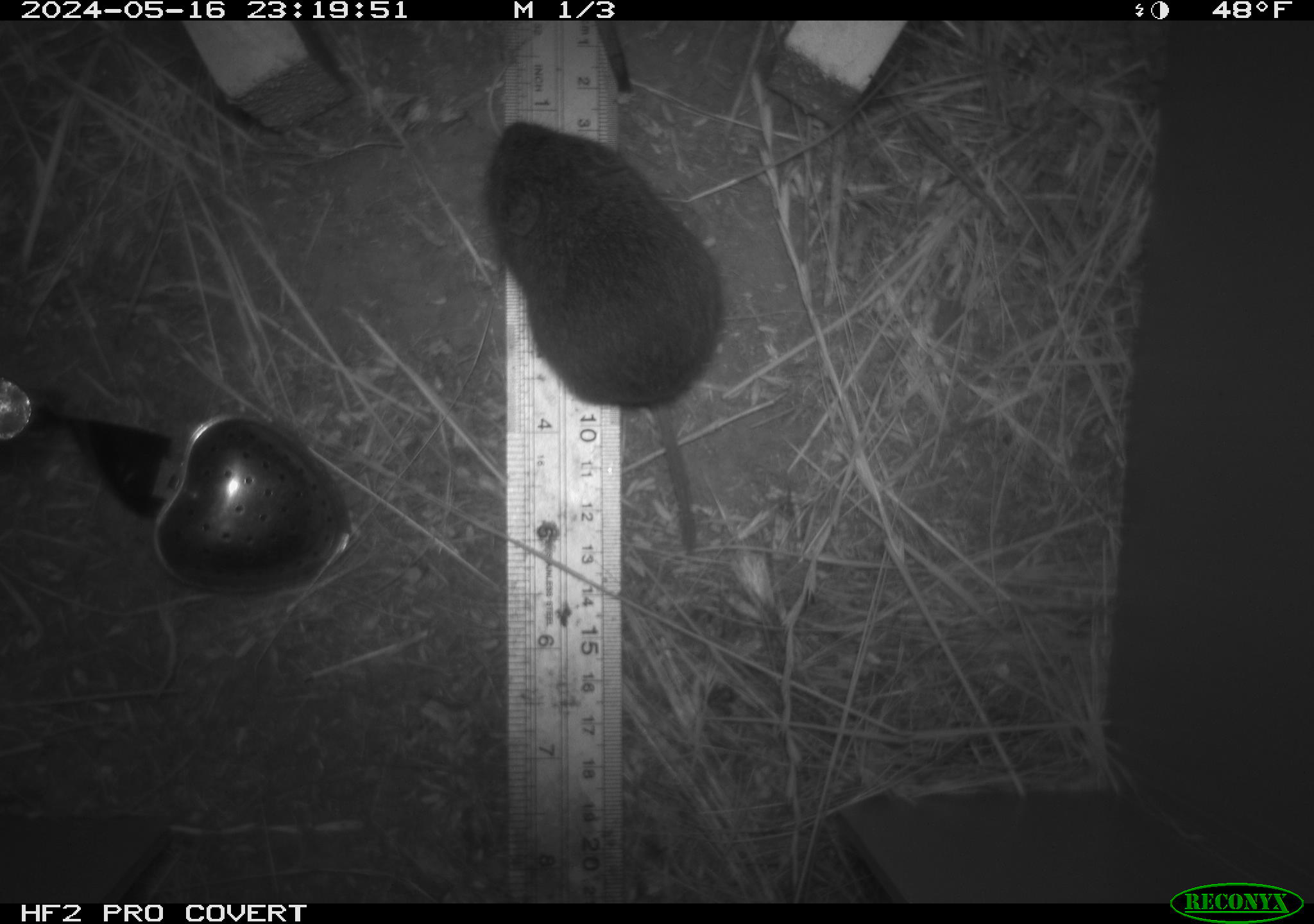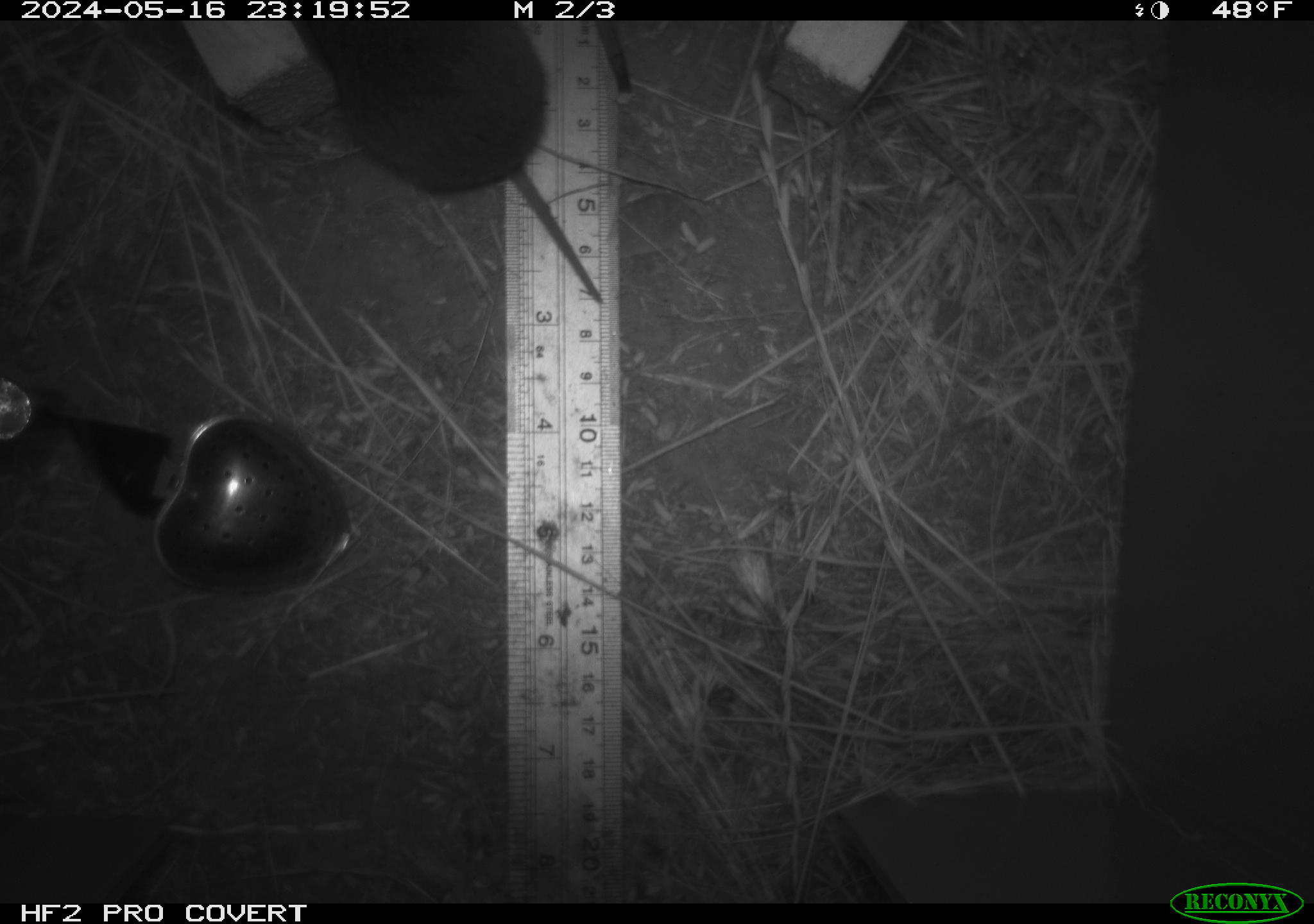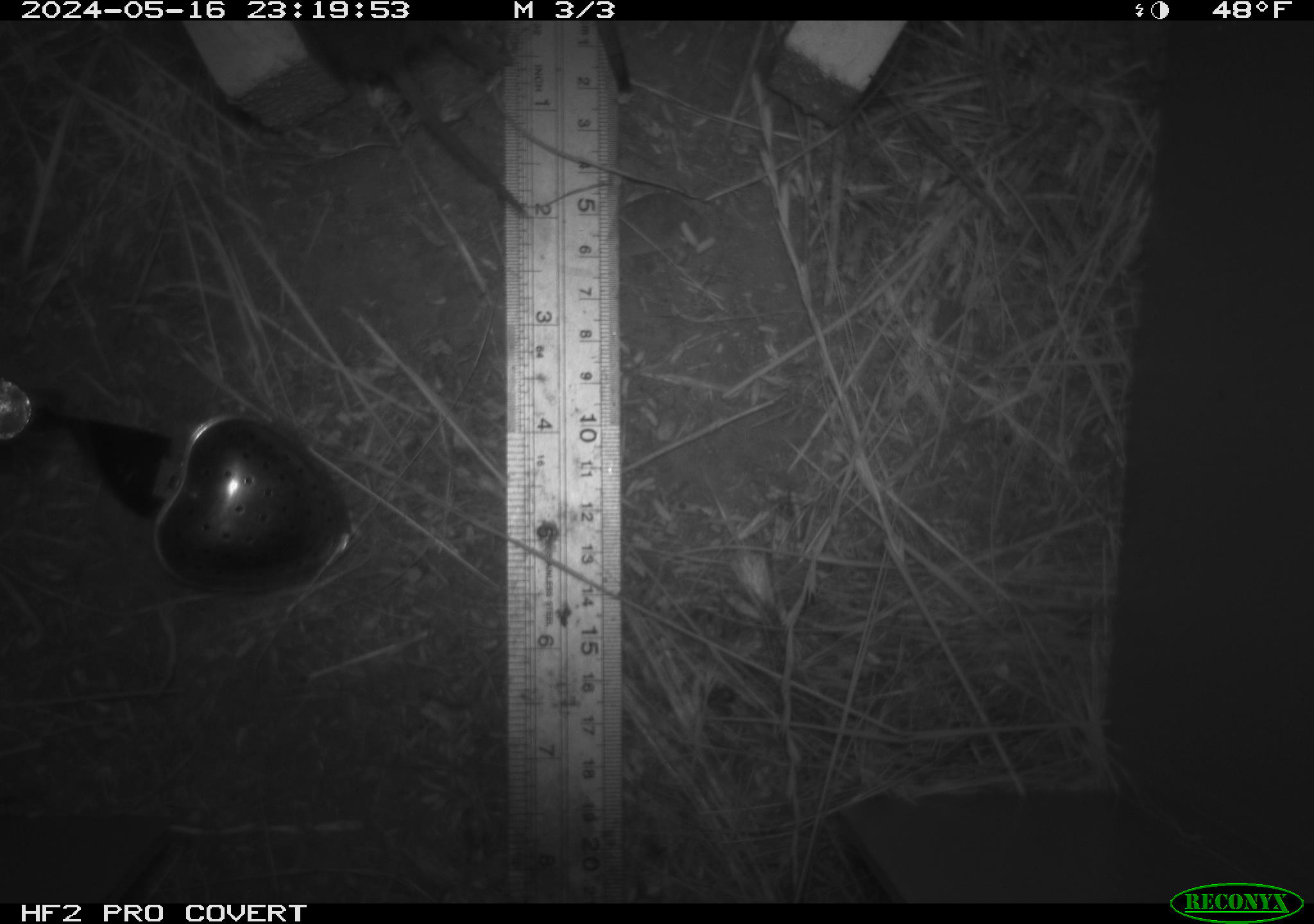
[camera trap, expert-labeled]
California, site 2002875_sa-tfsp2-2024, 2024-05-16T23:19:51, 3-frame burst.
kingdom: Animalia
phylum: Chordata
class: Mammalia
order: Rodentia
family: Cricetidae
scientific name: Arvicolinae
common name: voles, lemmings, and muskrats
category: arvicolinae subfamily